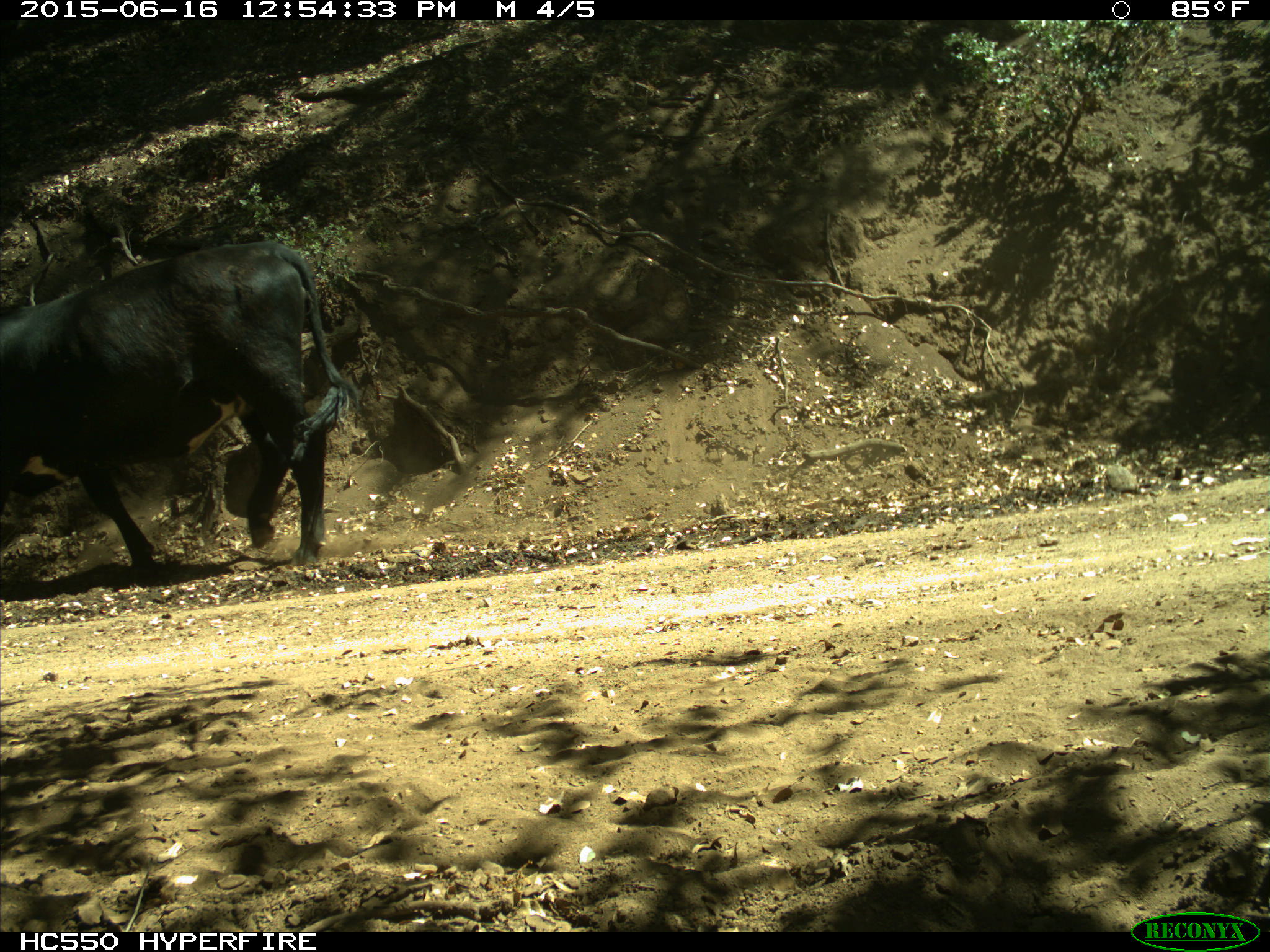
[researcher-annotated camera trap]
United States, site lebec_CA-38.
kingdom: Animalia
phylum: Chordata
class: Mammalia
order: Artiodactyla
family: Bovidae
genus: Bos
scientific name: Bos taurus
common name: domestic cow